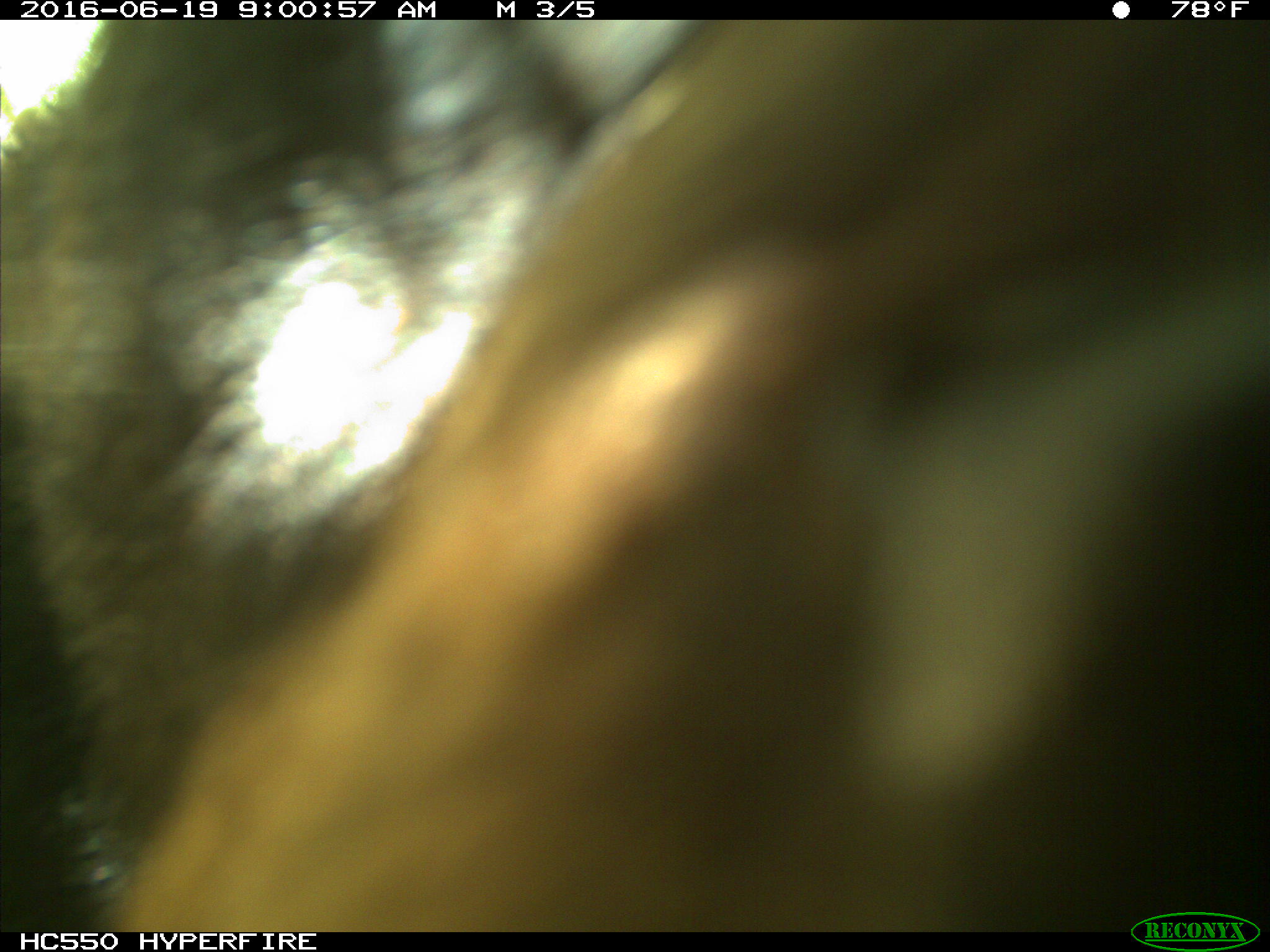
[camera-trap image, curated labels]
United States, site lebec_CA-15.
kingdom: Animalia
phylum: Chordata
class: Mammalia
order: Carnivora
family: Ursidae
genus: Ursus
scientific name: Ursus americanus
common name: american black bear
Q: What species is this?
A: Ursus americanus (american black bear).